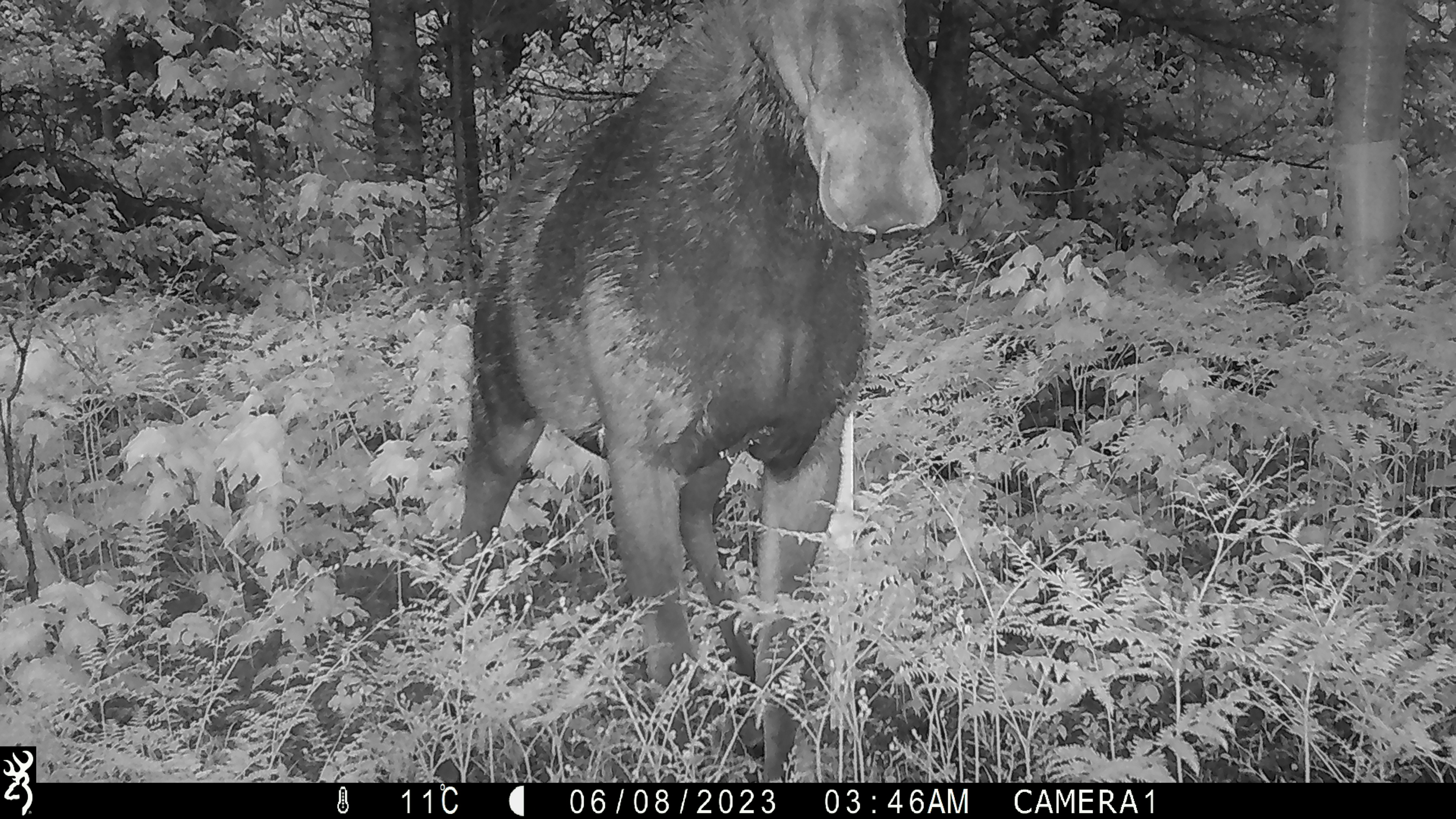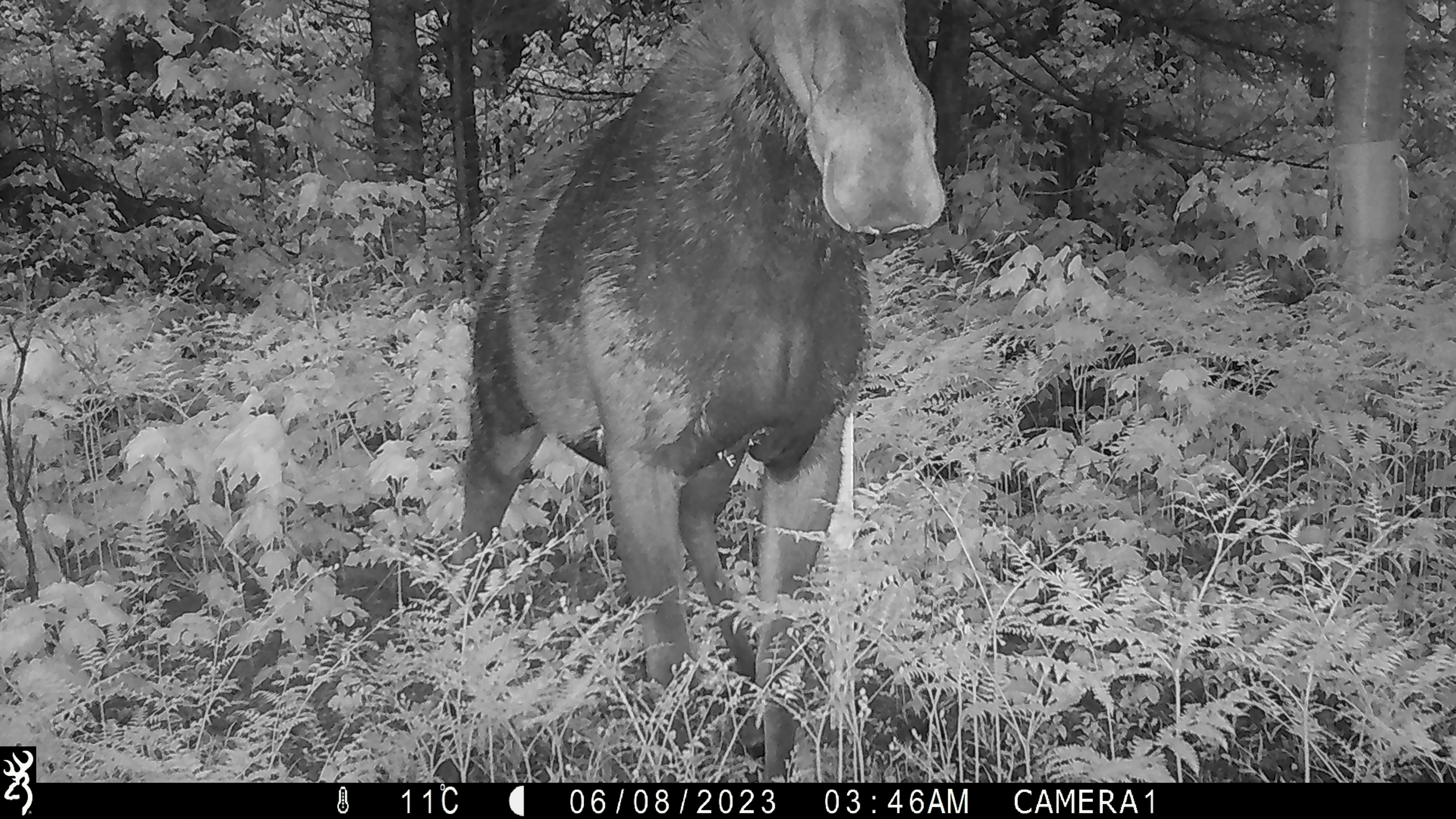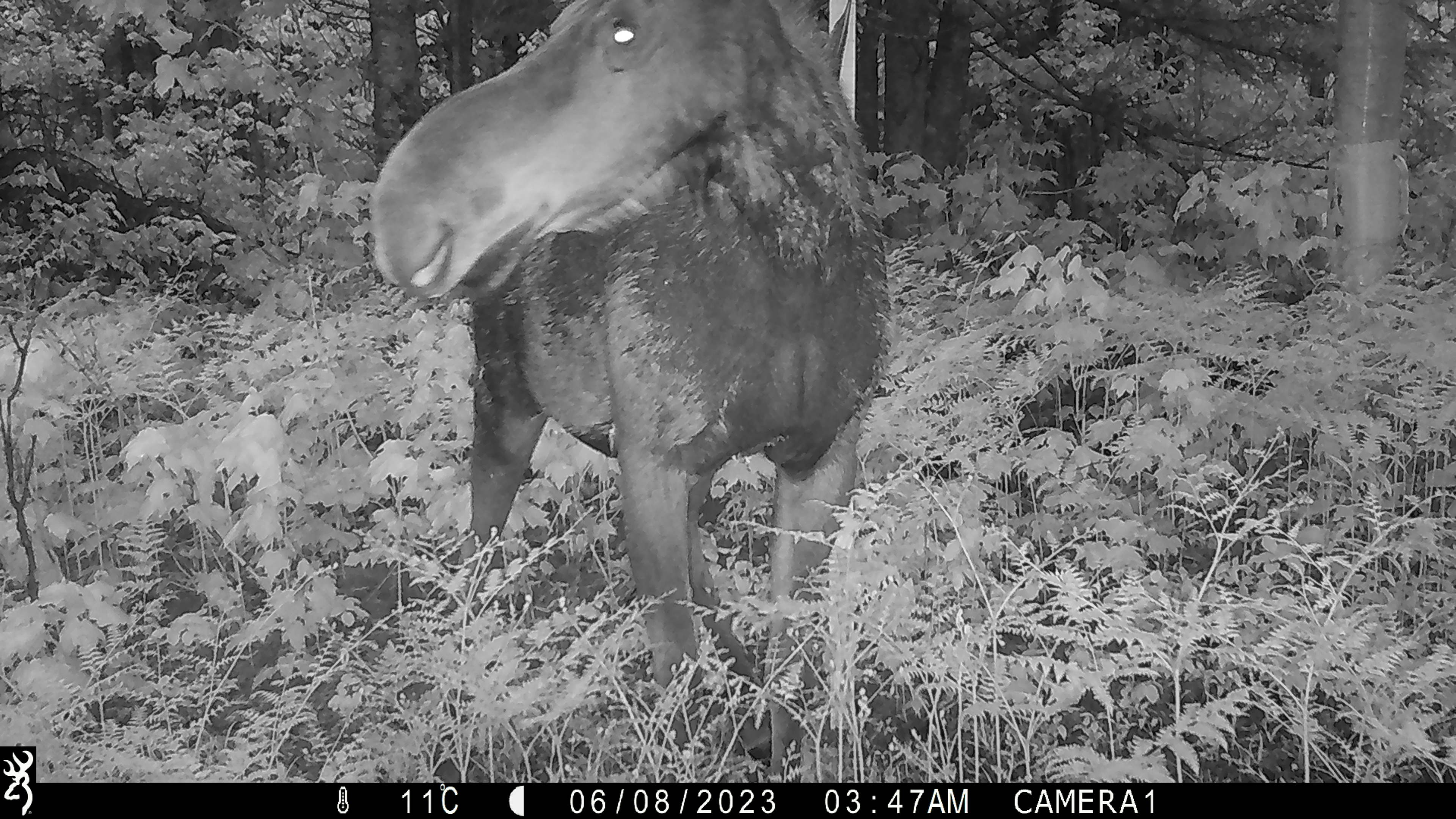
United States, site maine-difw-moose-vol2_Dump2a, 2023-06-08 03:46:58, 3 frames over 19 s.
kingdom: Animalia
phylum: Chordata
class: Mammalia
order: Artiodactyla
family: Cervidae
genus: Alces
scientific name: Alces alces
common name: moose